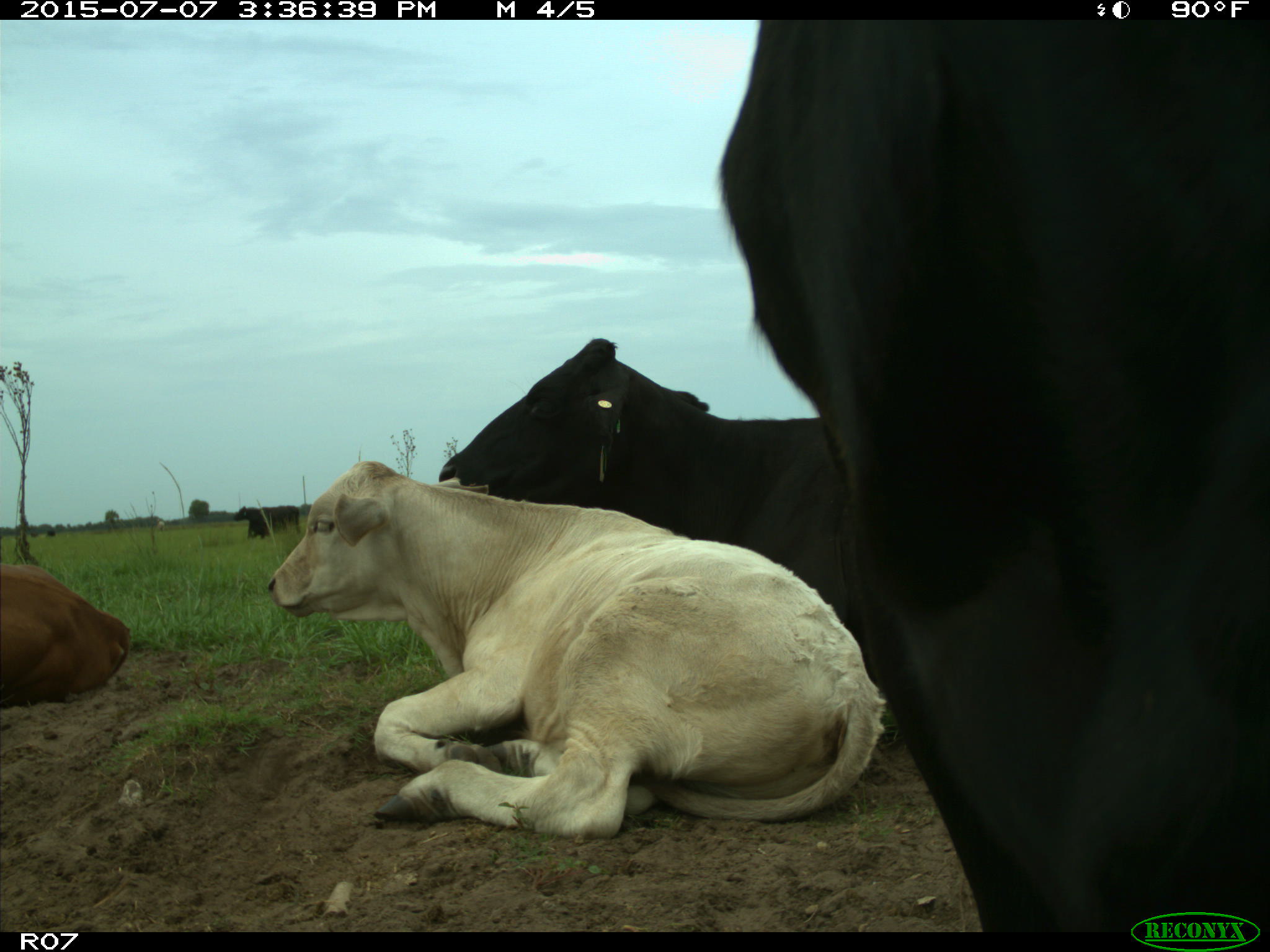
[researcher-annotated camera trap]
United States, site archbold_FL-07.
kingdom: Animalia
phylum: Chordata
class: Mammalia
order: Artiodactyla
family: Bovidae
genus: Bos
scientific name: Bos taurus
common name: domestic cow